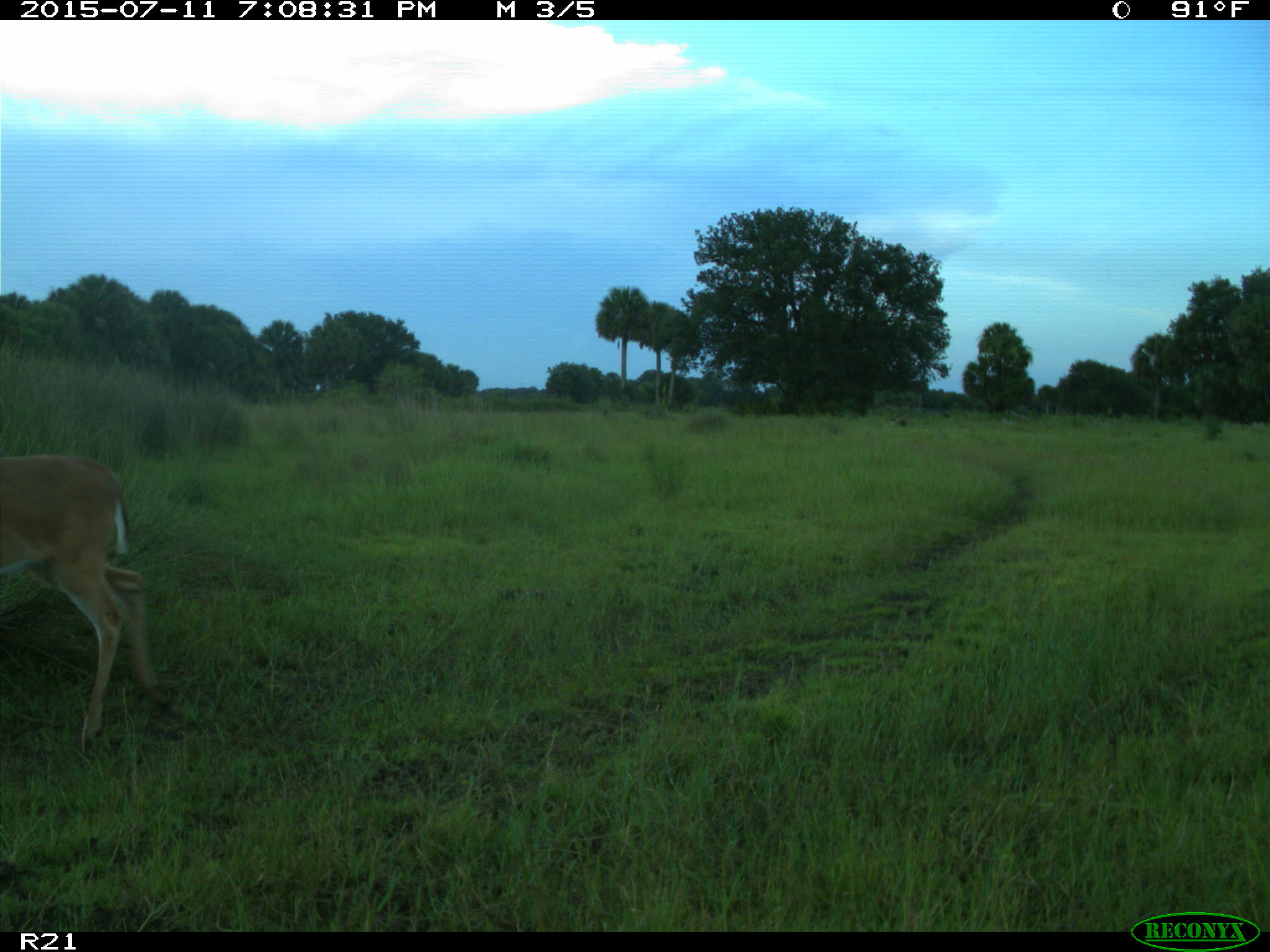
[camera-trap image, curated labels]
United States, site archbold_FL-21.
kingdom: Animalia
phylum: Chordata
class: Mammalia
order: Artiodactyla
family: Cervidae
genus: Odocoileus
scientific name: Odocoileus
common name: deer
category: unidentified deer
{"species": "unidentified deer (deer) (Odocoileus)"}